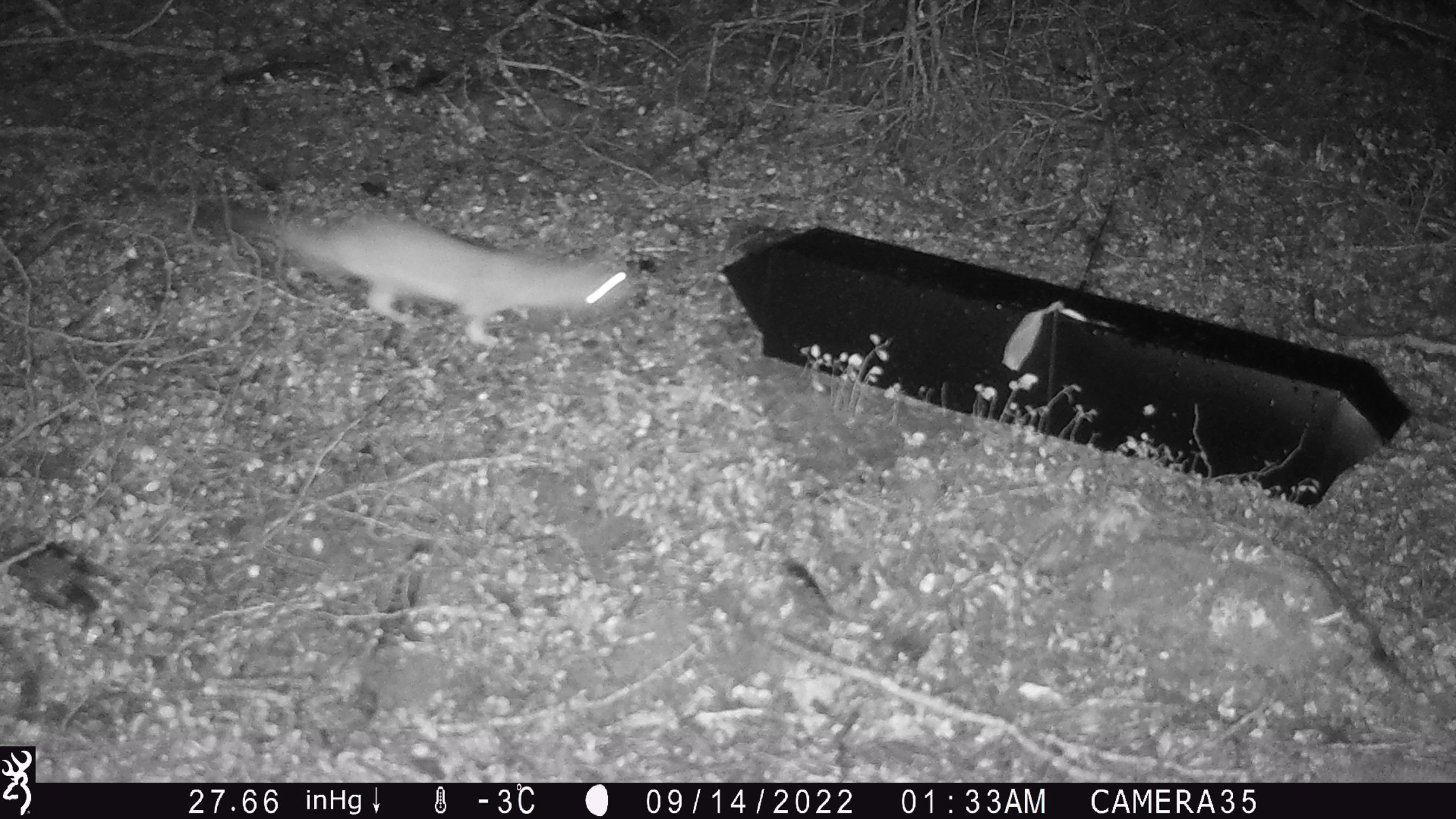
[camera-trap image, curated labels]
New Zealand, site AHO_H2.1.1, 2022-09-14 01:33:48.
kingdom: Animalia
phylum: Chordata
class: Mammalia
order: Carnivora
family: Mustelidae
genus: Mustela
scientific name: Mustela erminea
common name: stoat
Stoat (Mustela erminea).